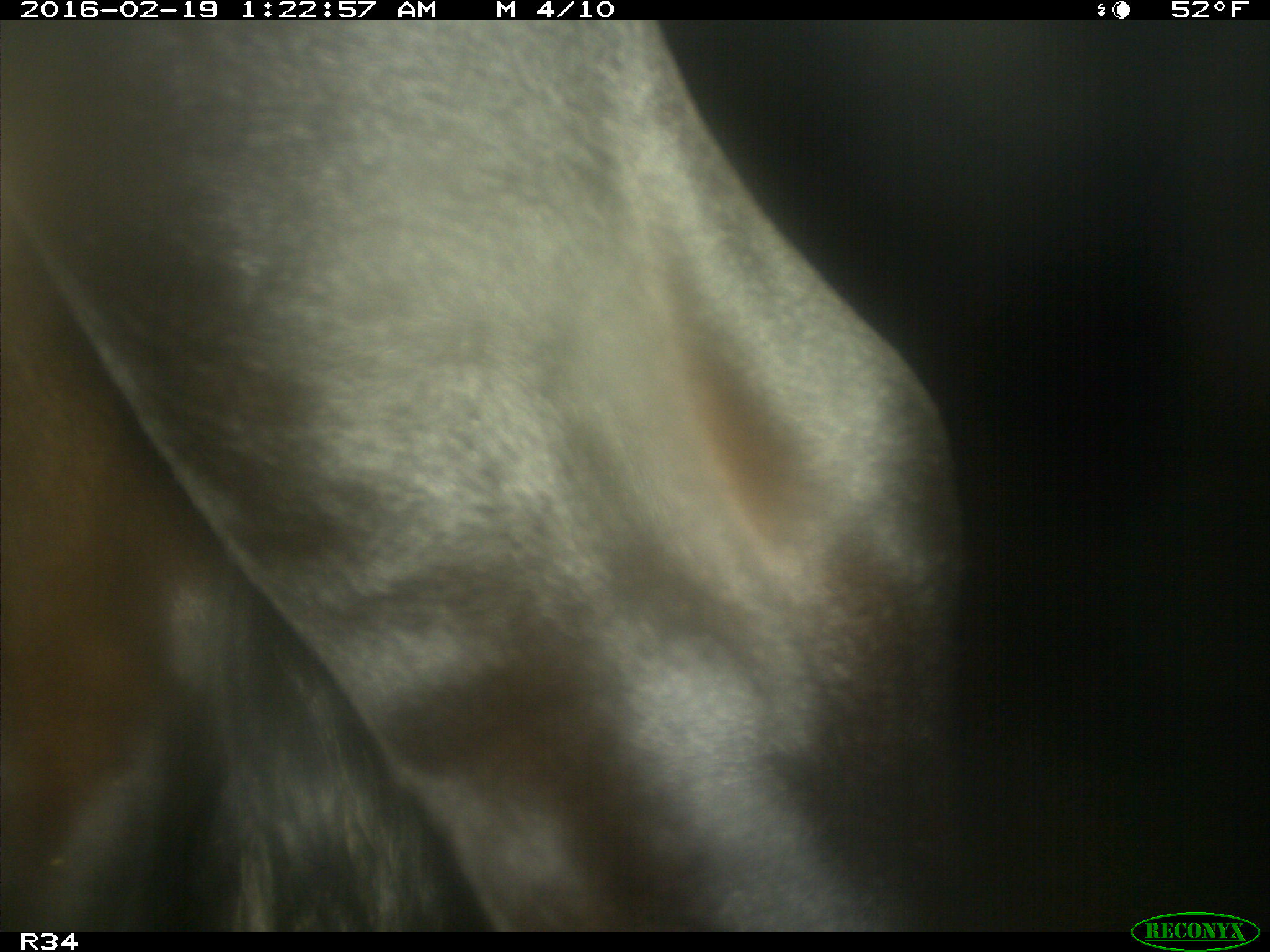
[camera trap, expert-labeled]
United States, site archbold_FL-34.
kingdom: Animalia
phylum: Chordata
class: Mammalia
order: Artiodactyla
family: Bovidae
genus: Bos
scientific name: Bos taurus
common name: domestic cow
Bos taurus (domestic cow).